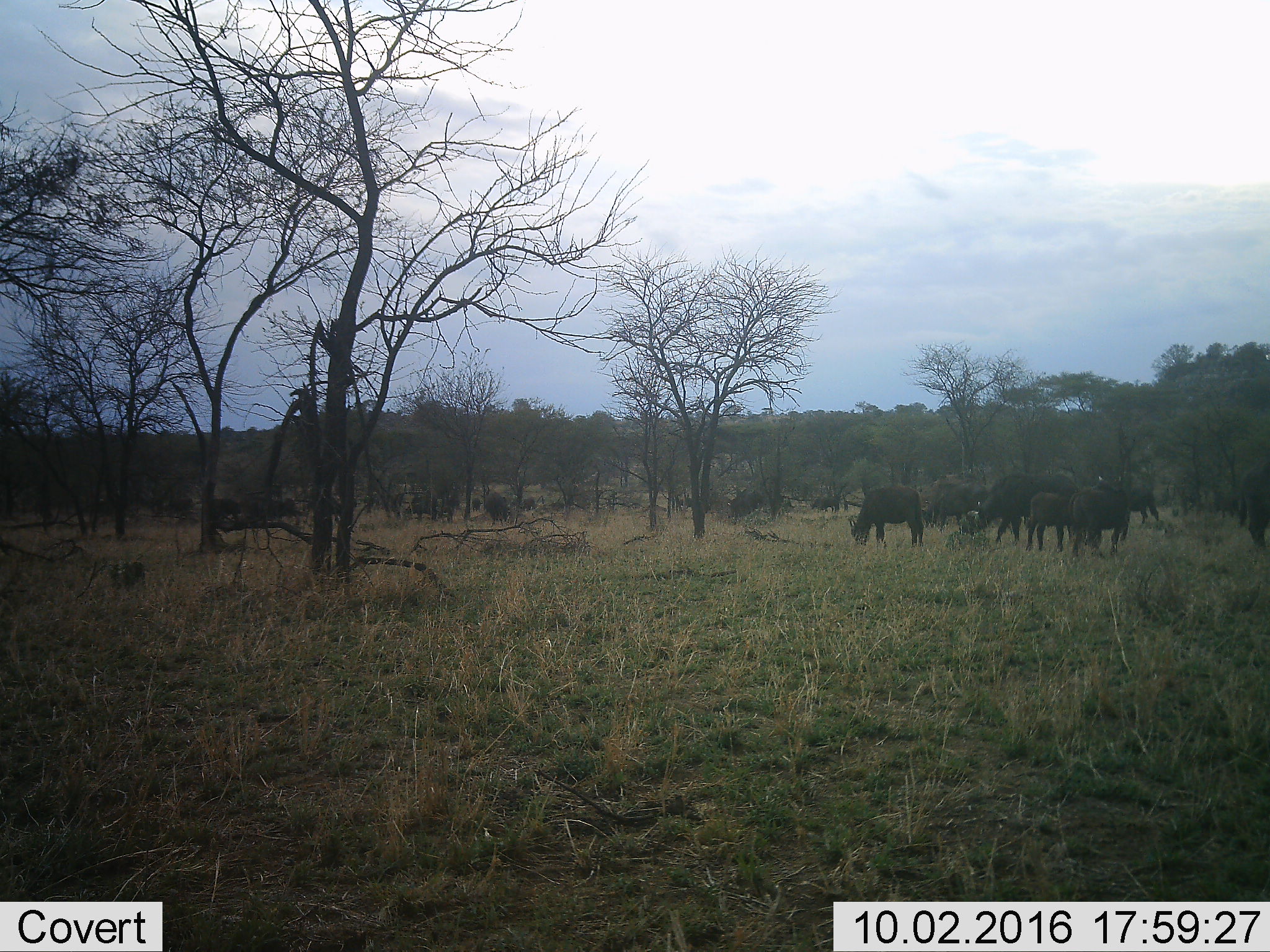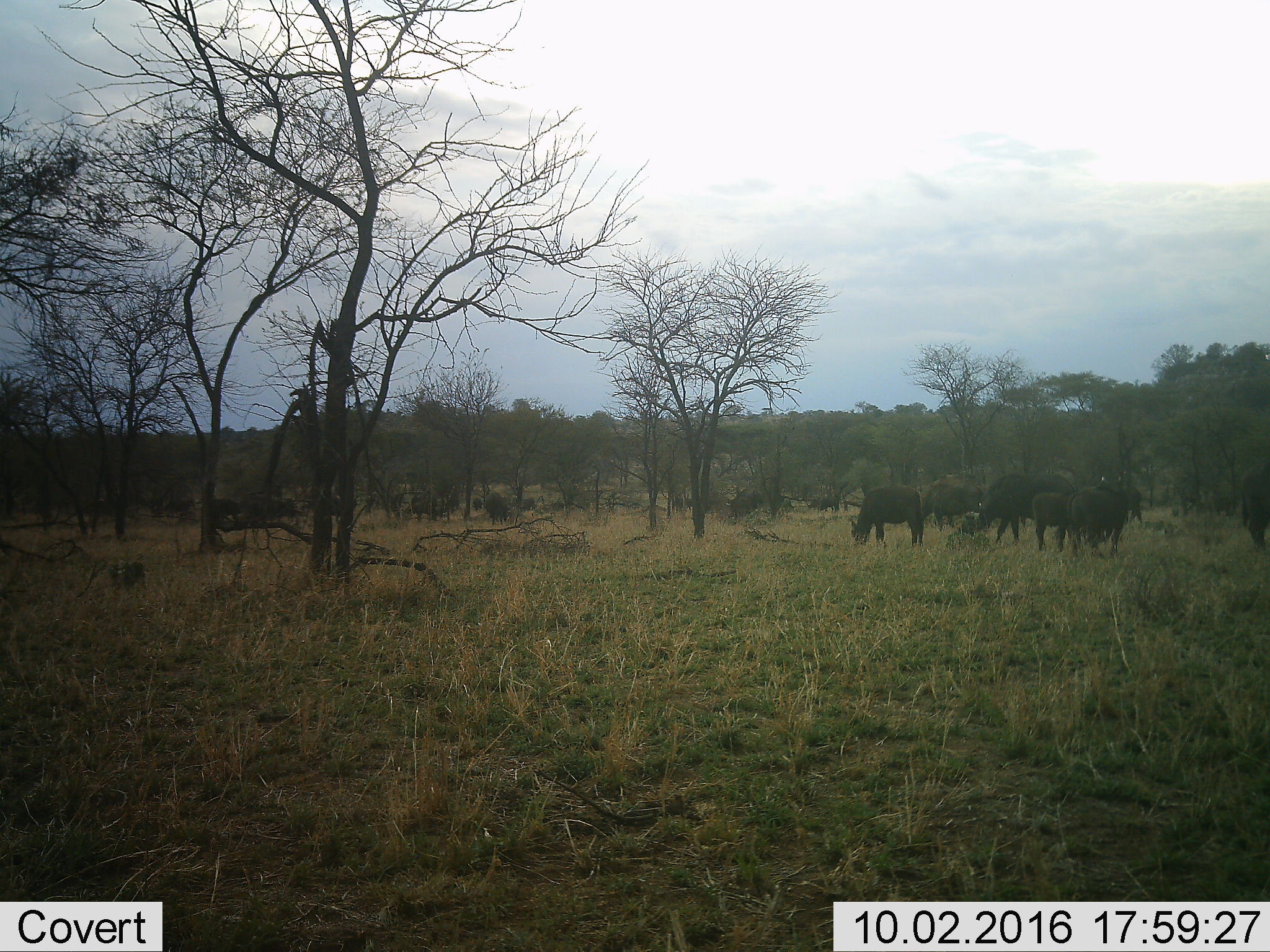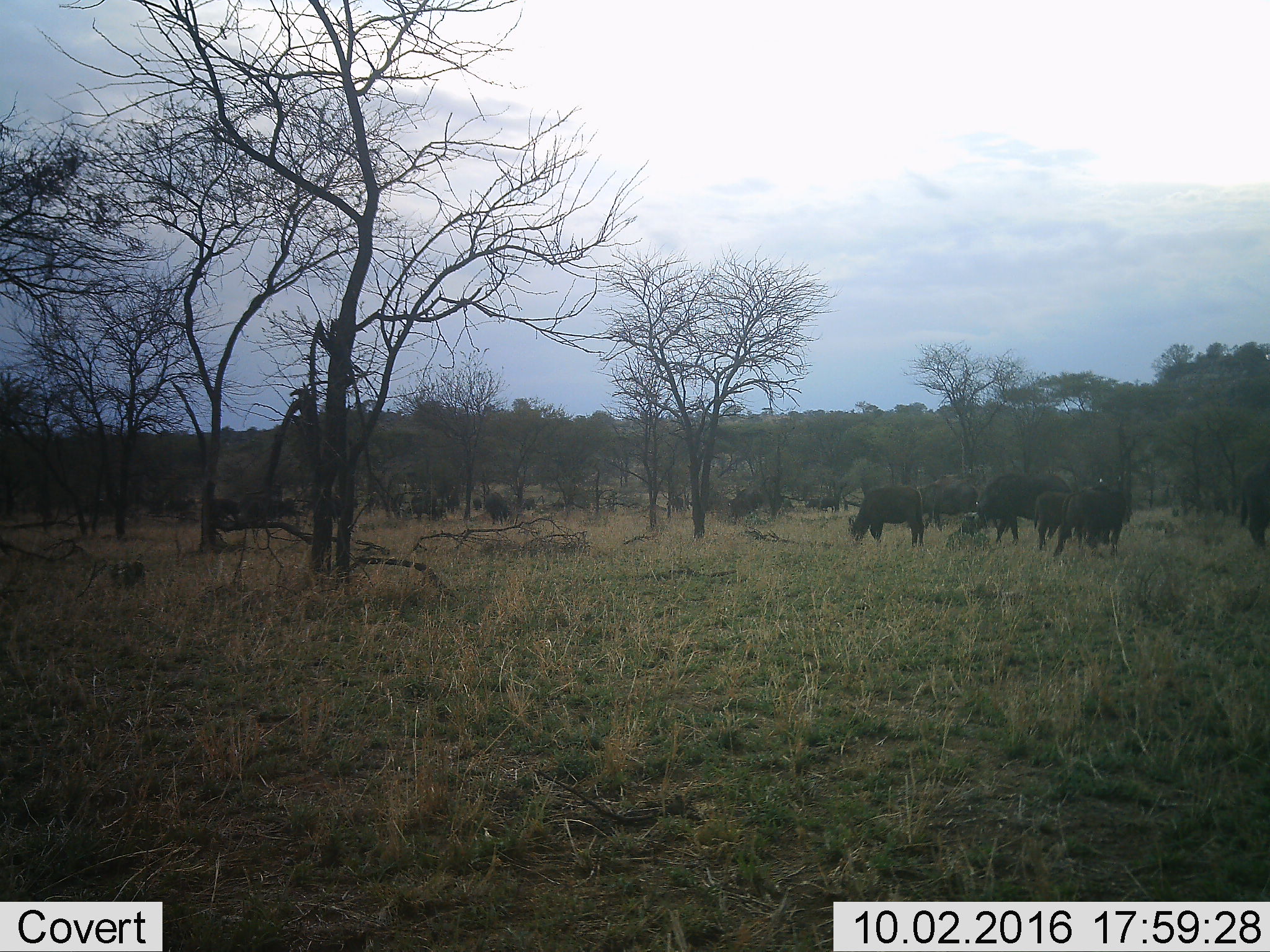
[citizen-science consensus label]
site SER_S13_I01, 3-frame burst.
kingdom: Animalia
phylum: Chordata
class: Mammalia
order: Artiodactyla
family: Bovidae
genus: Syncerus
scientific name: Syncerus caffer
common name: african buffalo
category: buffalo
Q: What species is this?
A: Buffalo (african buffalo) (Syncerus caffer).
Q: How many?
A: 11-50.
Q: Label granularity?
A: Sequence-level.